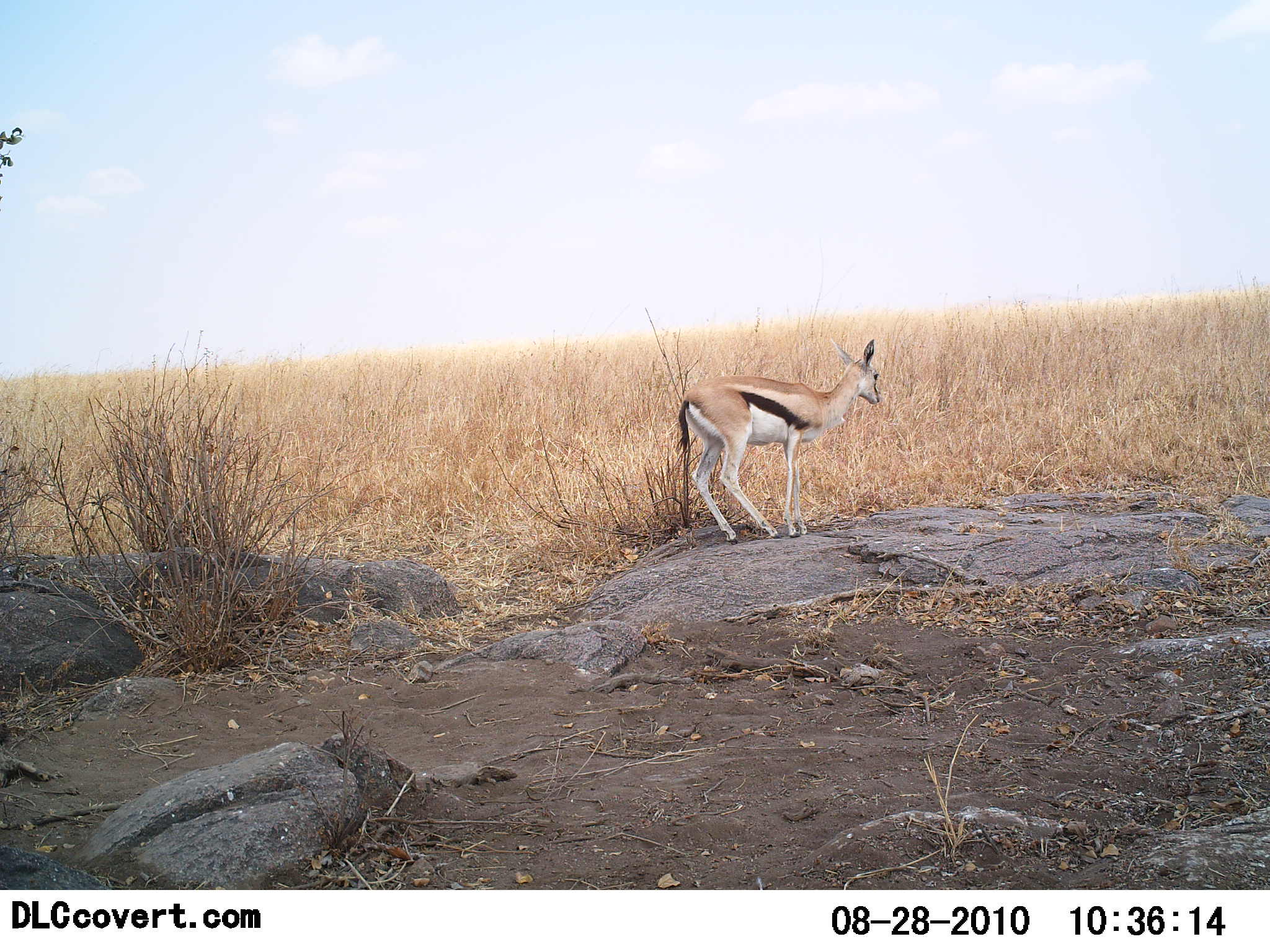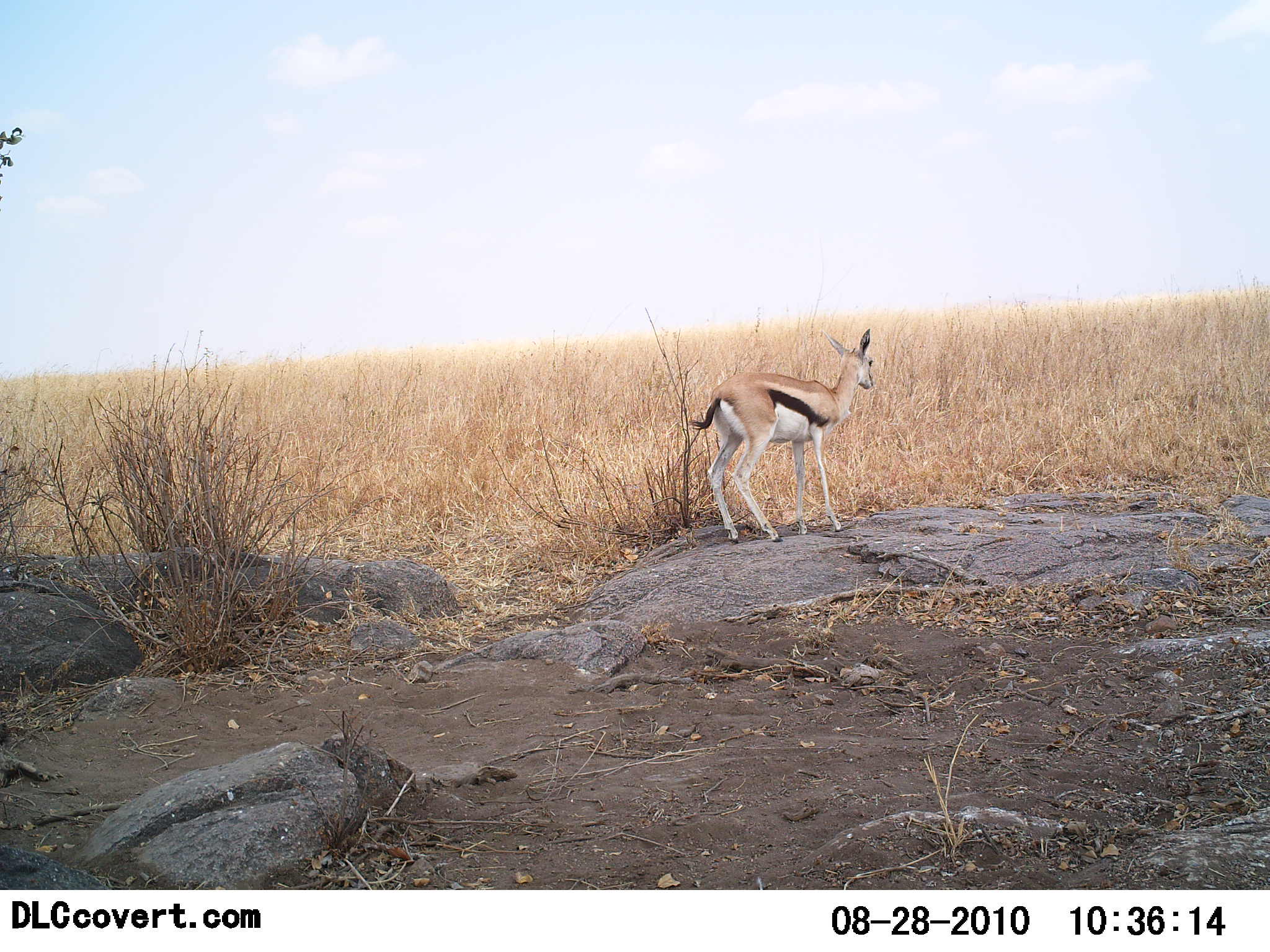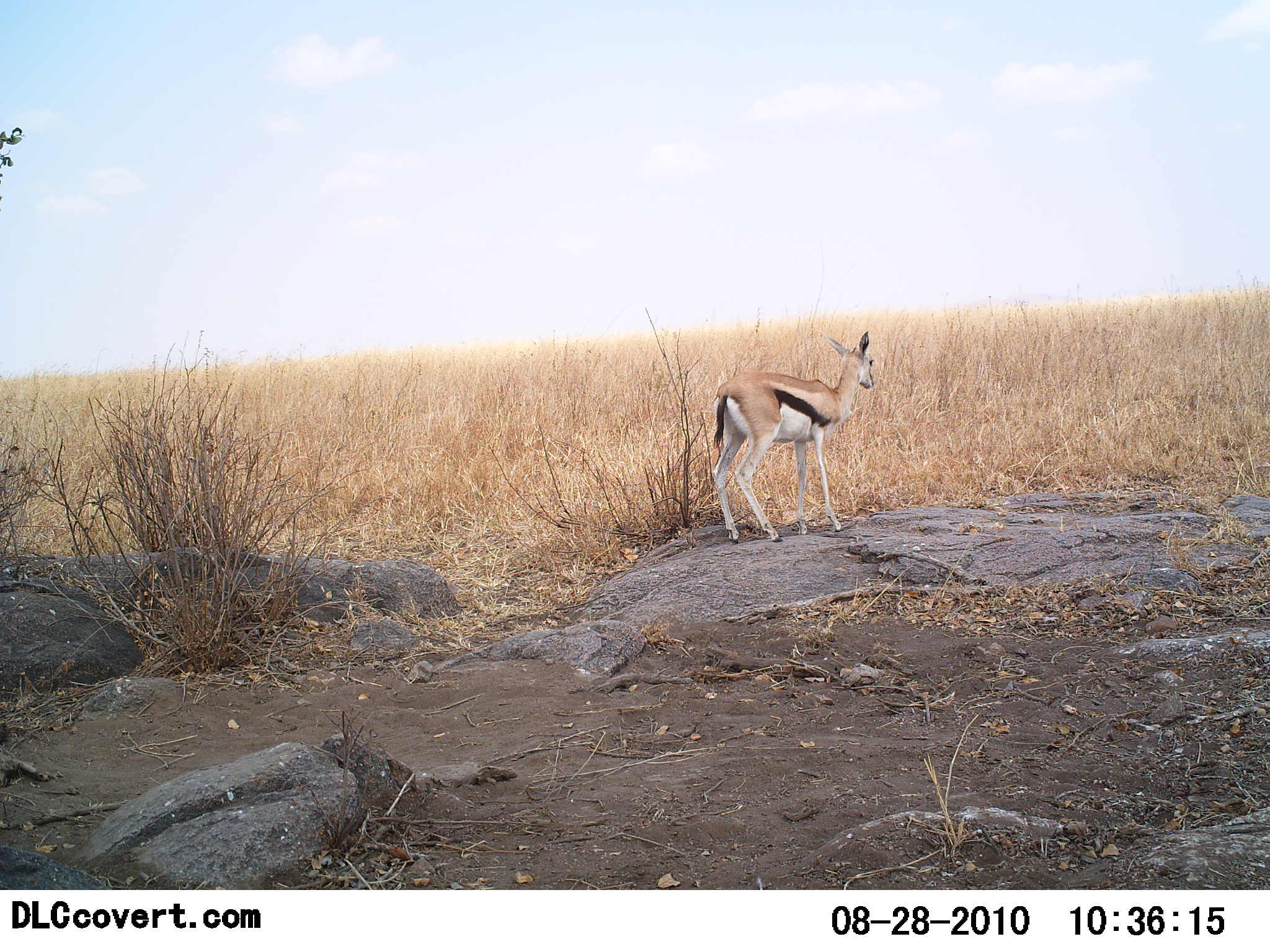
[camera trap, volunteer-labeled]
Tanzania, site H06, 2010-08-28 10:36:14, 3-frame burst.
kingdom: Animalia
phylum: Chordata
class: Mammalia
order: Artiodactyla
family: Bovidae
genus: Eudorcas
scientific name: Eudorcas thomsonii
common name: thomson's gazelle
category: gazellethomsons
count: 1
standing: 93%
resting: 7%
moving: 7%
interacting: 0%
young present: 7%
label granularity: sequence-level